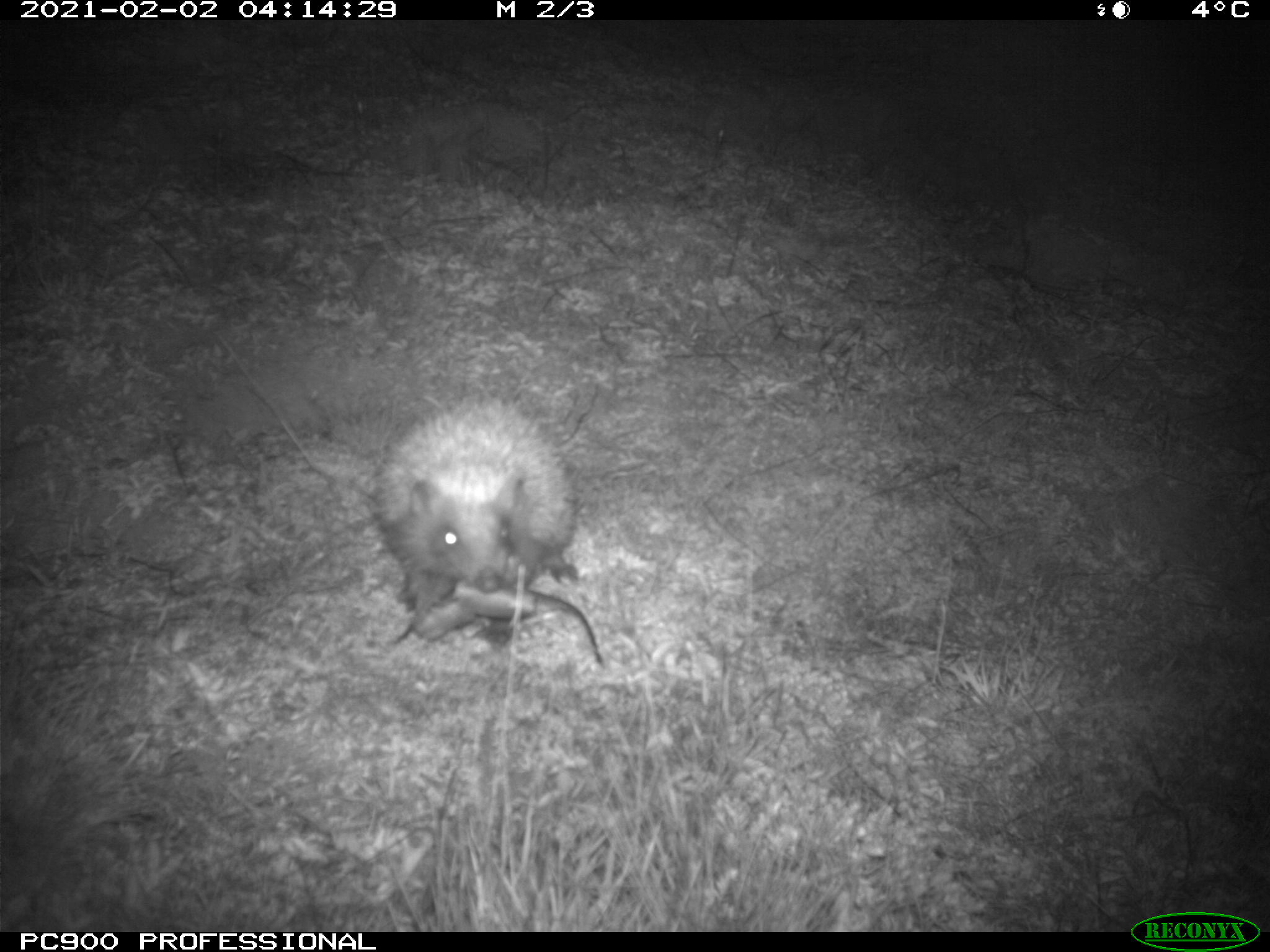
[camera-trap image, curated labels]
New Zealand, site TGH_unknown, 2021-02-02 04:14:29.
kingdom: Animalia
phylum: Chordata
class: Mammalia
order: Eulipotyphla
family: Erinaceidae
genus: Erinaceus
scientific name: Erinaceus europaeus europaeus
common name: european hedgehog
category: hedgehog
Hedgehog (european hedgehog) (Erinaceus europaeus europaeus).